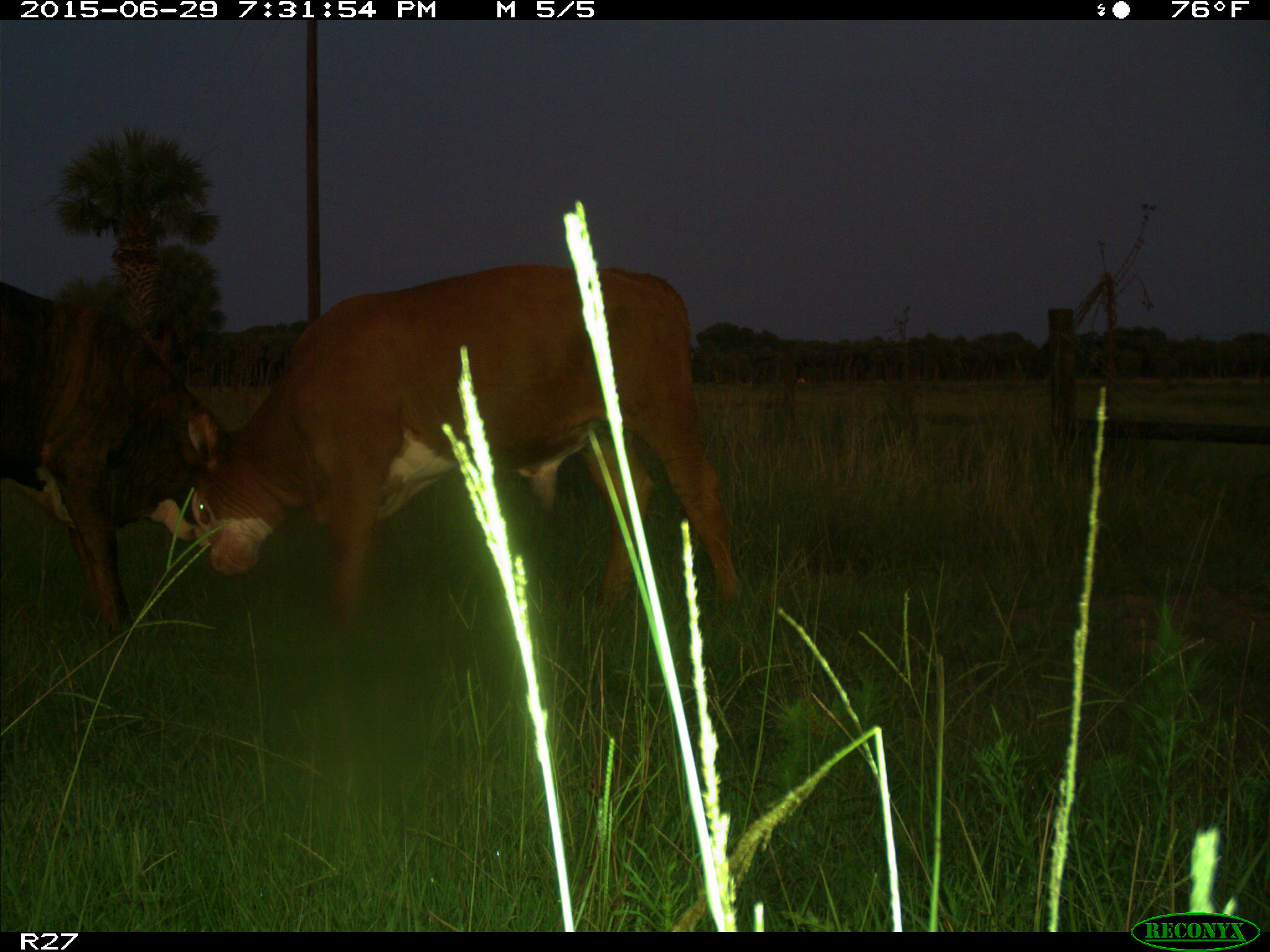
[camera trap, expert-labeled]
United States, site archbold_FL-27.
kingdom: Animalia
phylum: Chordata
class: Mammalia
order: Artiodactyla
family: Bovidae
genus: Bos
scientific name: Bos taurus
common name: domestic cow